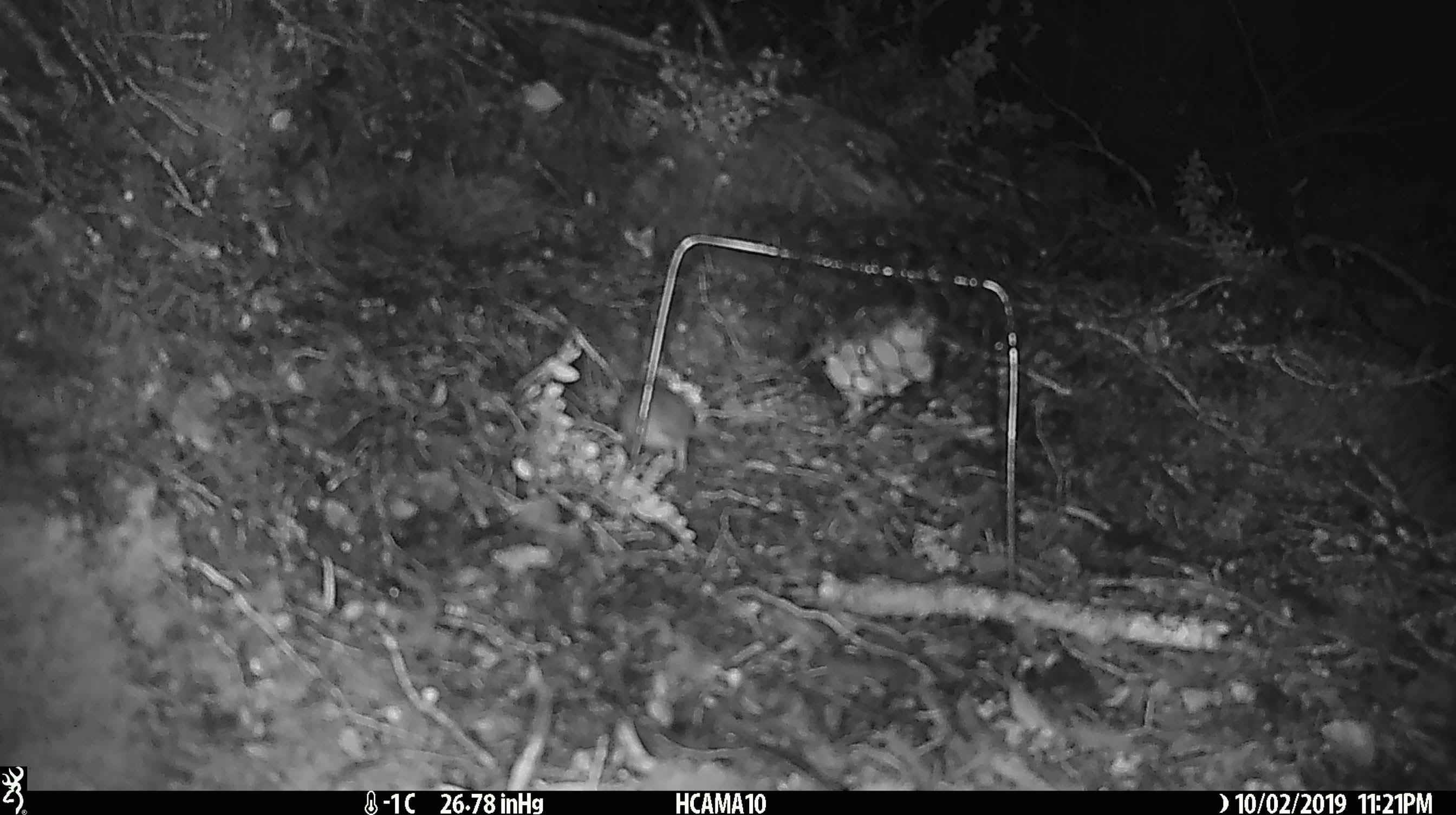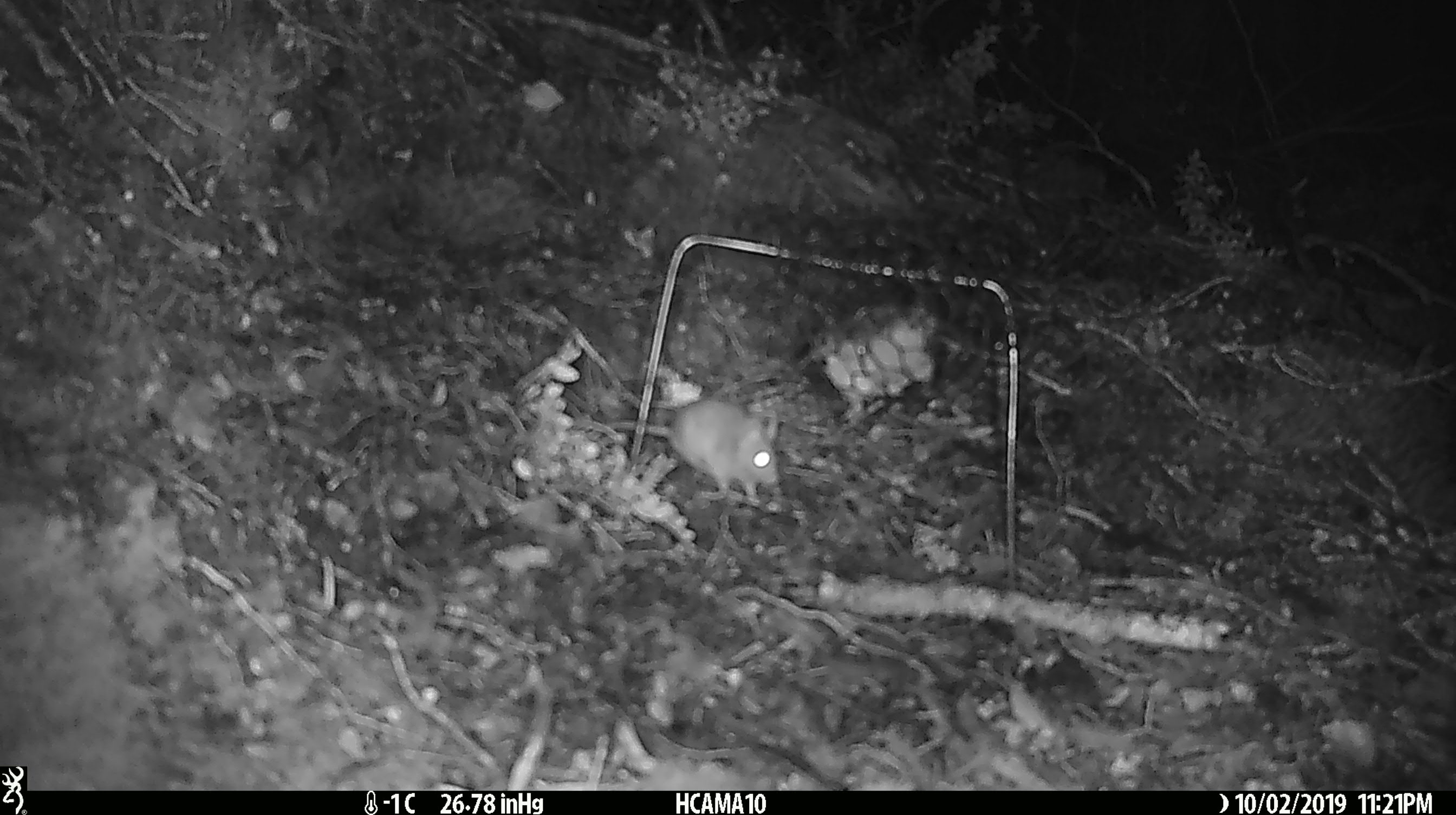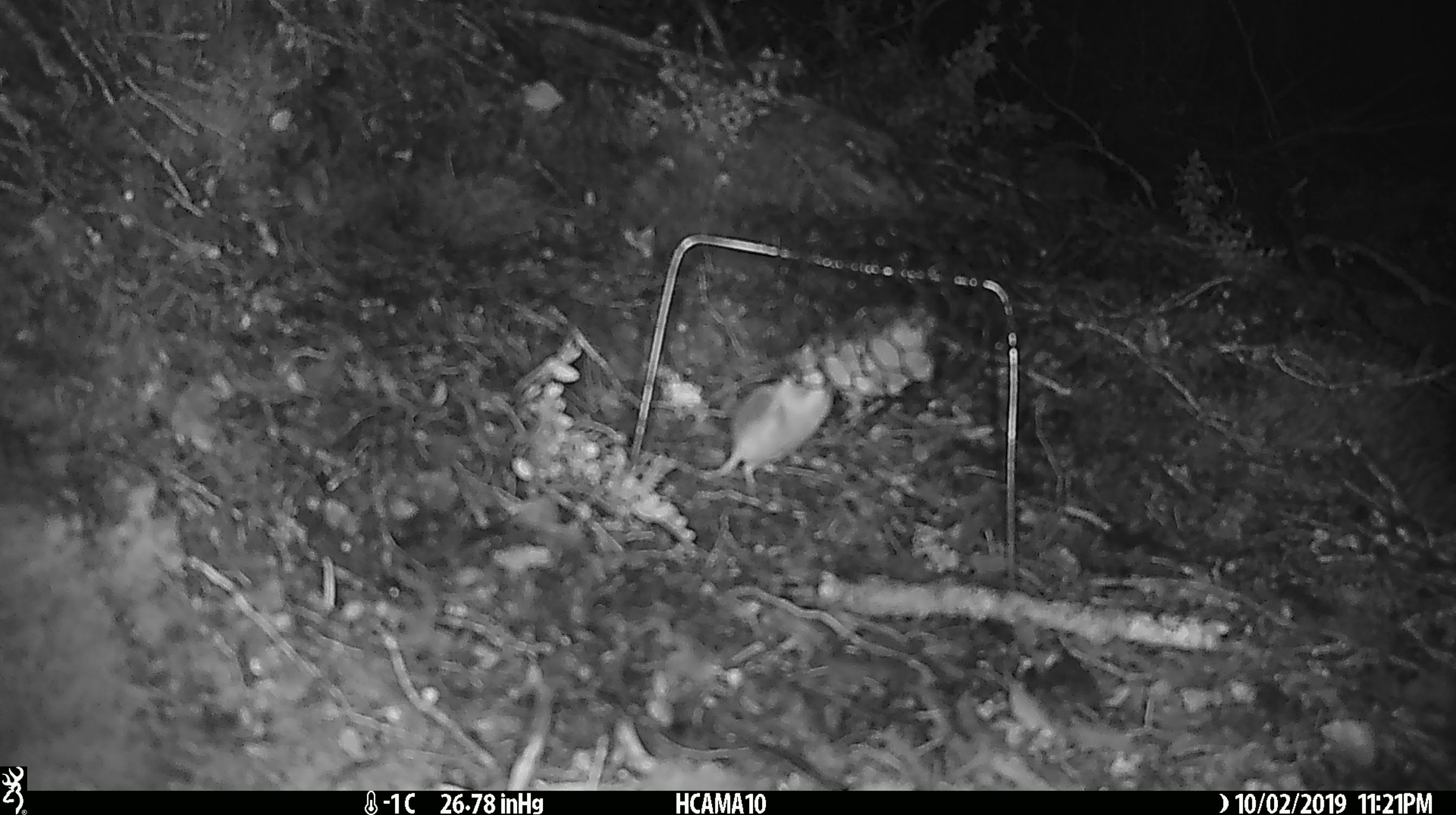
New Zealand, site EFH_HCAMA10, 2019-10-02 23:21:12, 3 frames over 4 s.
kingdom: Animalia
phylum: Chordata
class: Mammalia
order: Rodentia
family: Muridae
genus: Mus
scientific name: Mus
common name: mouse